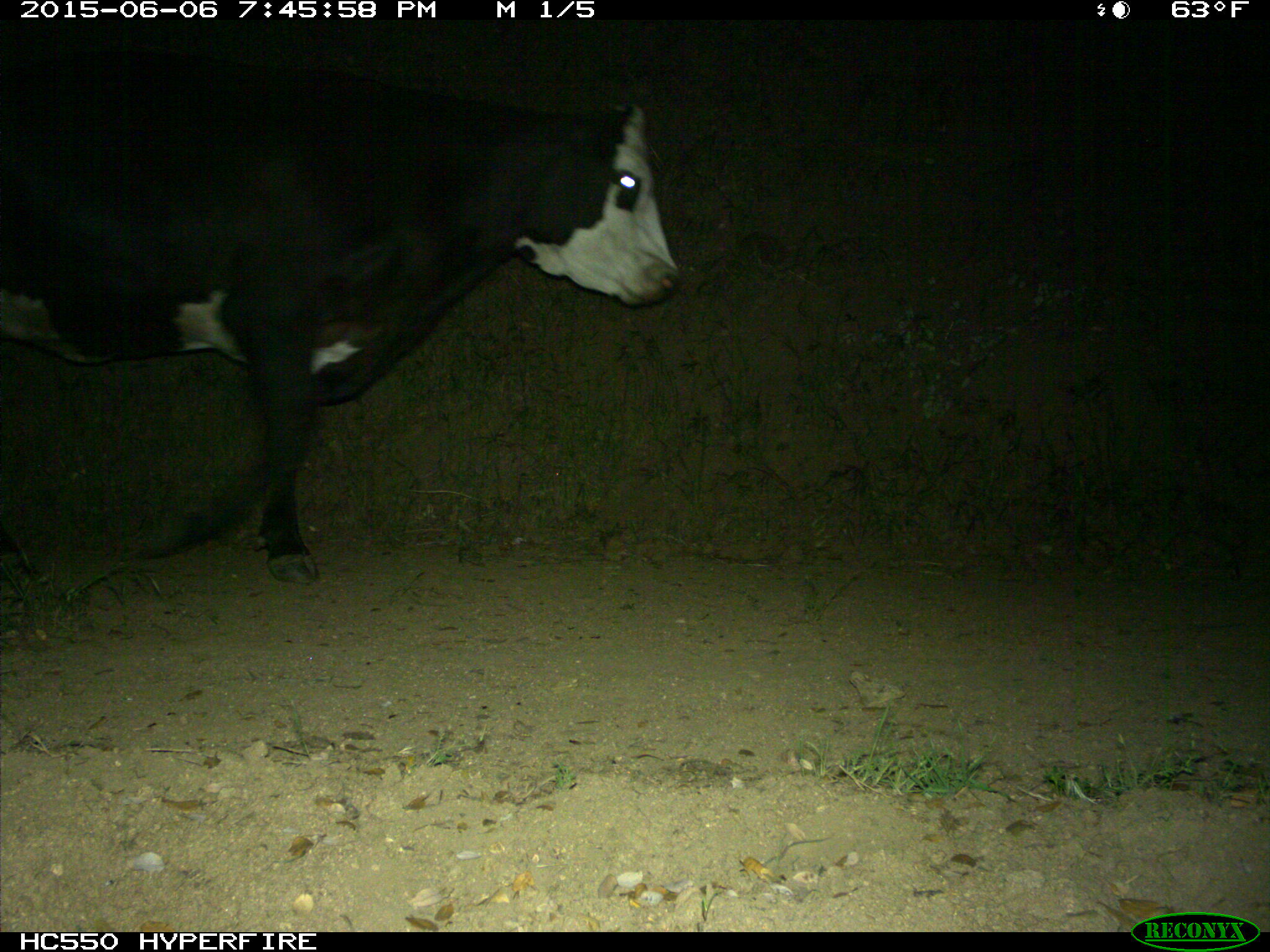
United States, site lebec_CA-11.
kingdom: Animalia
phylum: Chordata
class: Mammalia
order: Artiodactyla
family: Bovidae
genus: Bos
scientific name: Bos taurus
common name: domestic cow